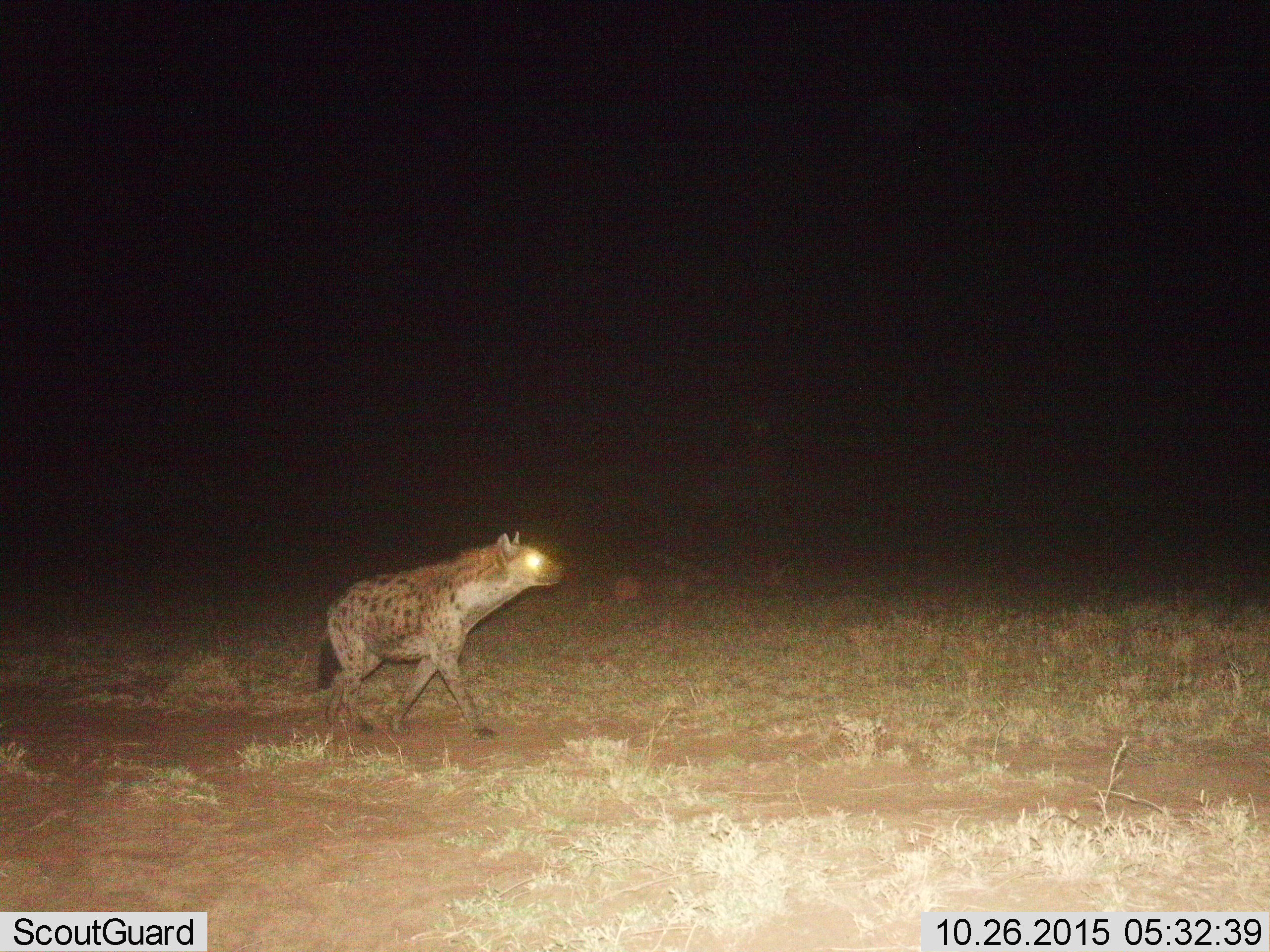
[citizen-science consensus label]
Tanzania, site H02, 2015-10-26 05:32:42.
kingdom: Animalia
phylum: Chordata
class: Mammalia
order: Carnivora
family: Hyaenidae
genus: Crocuta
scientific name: Crocuta crocuta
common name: spotted hyena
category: hyenaspotted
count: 1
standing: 0%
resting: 0%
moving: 100%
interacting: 0%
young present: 0%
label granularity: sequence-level